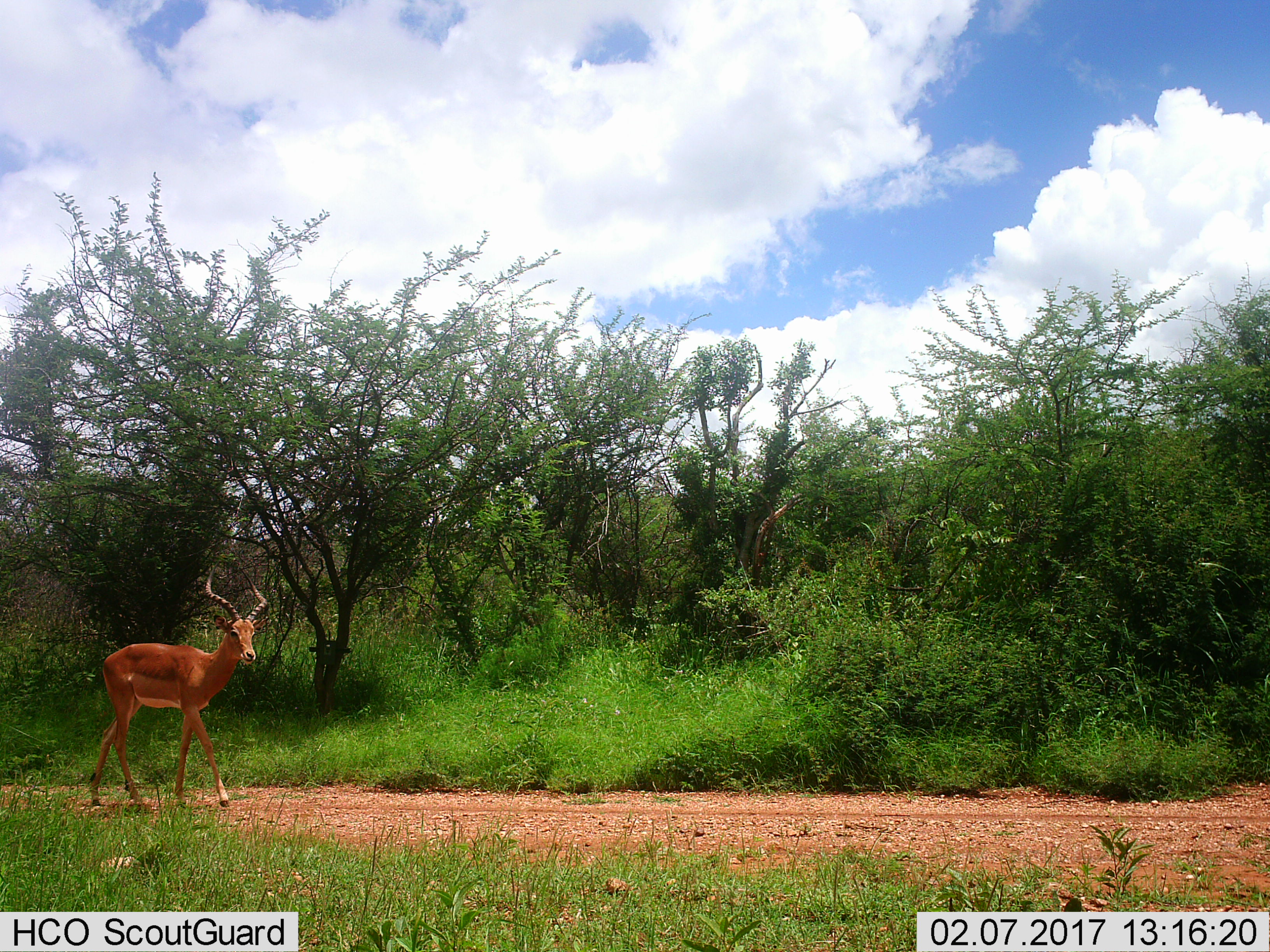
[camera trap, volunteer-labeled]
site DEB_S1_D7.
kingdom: Animalia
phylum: Chordata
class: Mammalia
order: Artiodactyla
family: Bovidae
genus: Aepyceros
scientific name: Aepyceros melampus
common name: impala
Impala (Aepyceros melampus), count 1. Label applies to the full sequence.